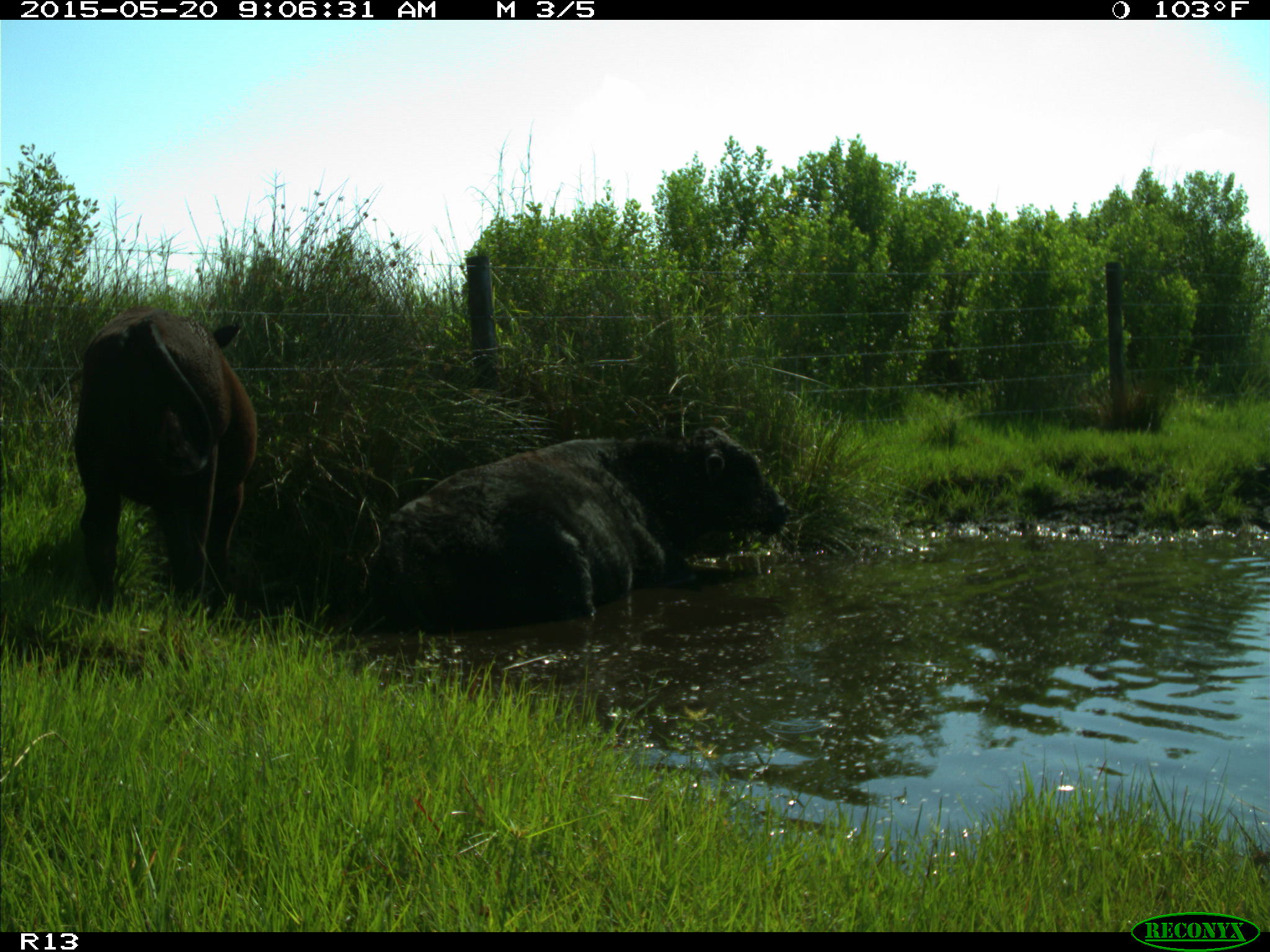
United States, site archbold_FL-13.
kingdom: Animalia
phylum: Chordata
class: Mammalia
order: Artiodactyla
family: Bovidae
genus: Bos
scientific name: Bos taurus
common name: domestic cow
Bos taurus (domestic cow).